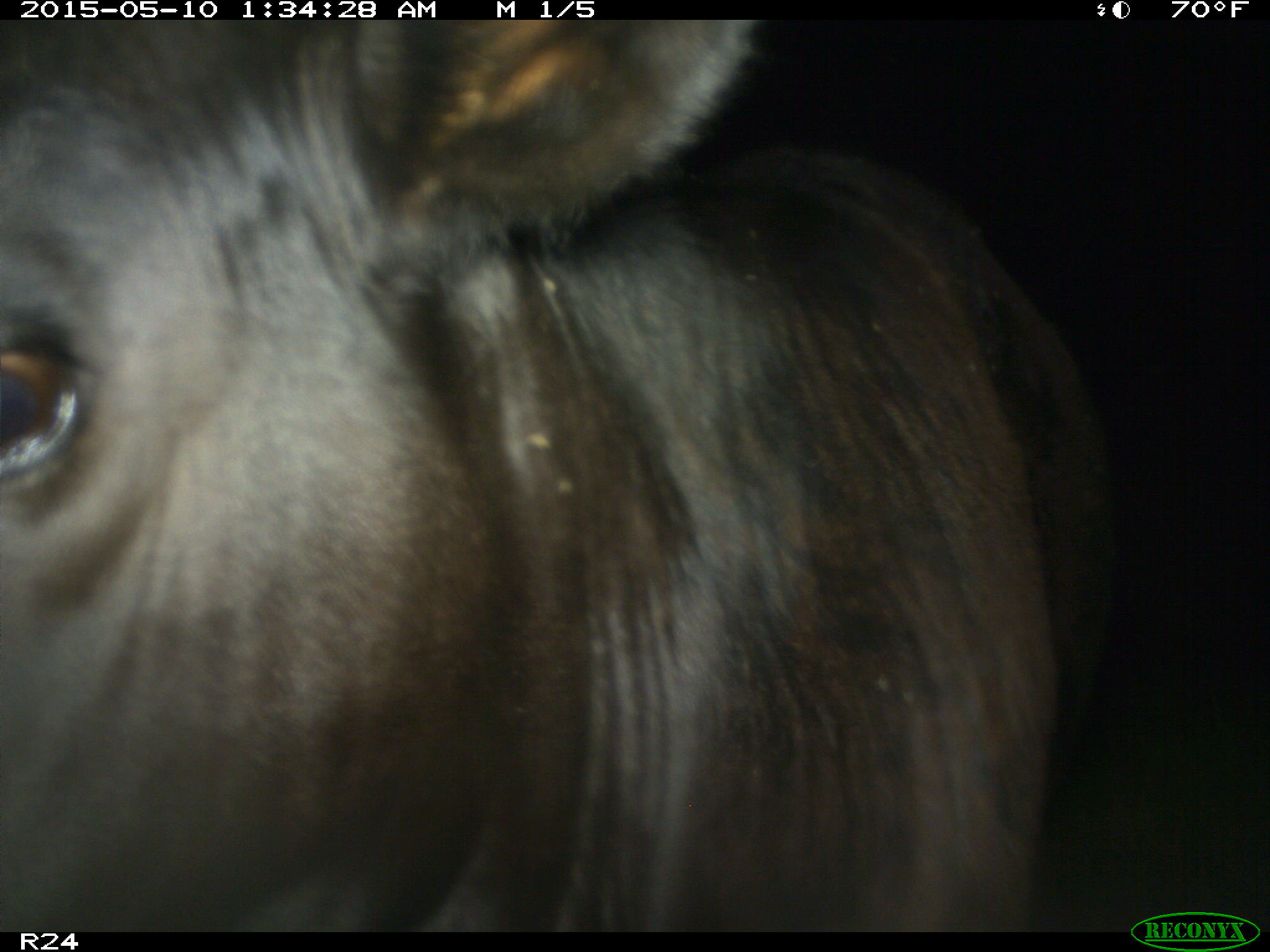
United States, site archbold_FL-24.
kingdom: Animalia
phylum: Chordata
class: Mammalia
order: Artiodactyla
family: Bovidae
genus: Bos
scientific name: Bos taurus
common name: domestic cow